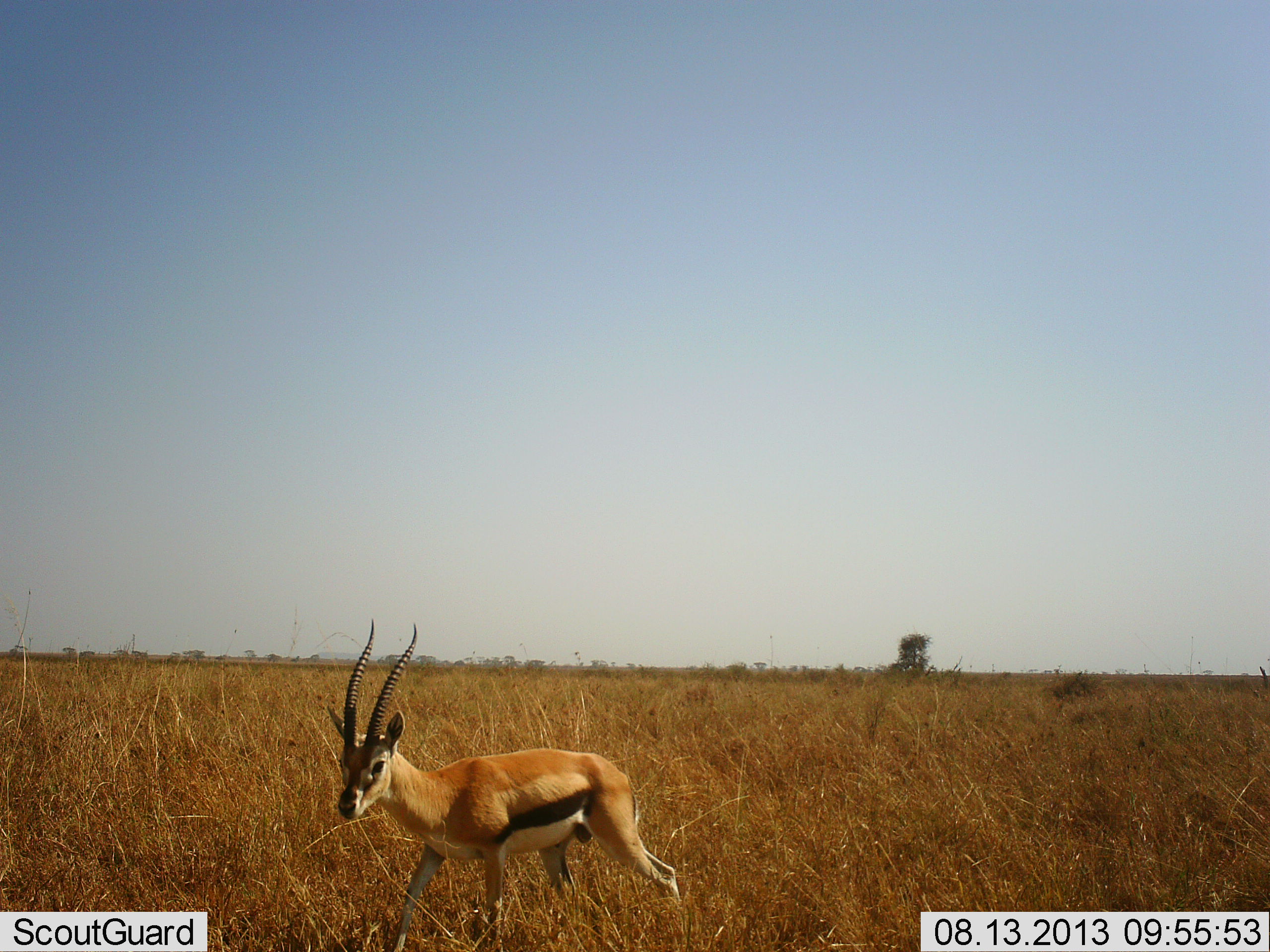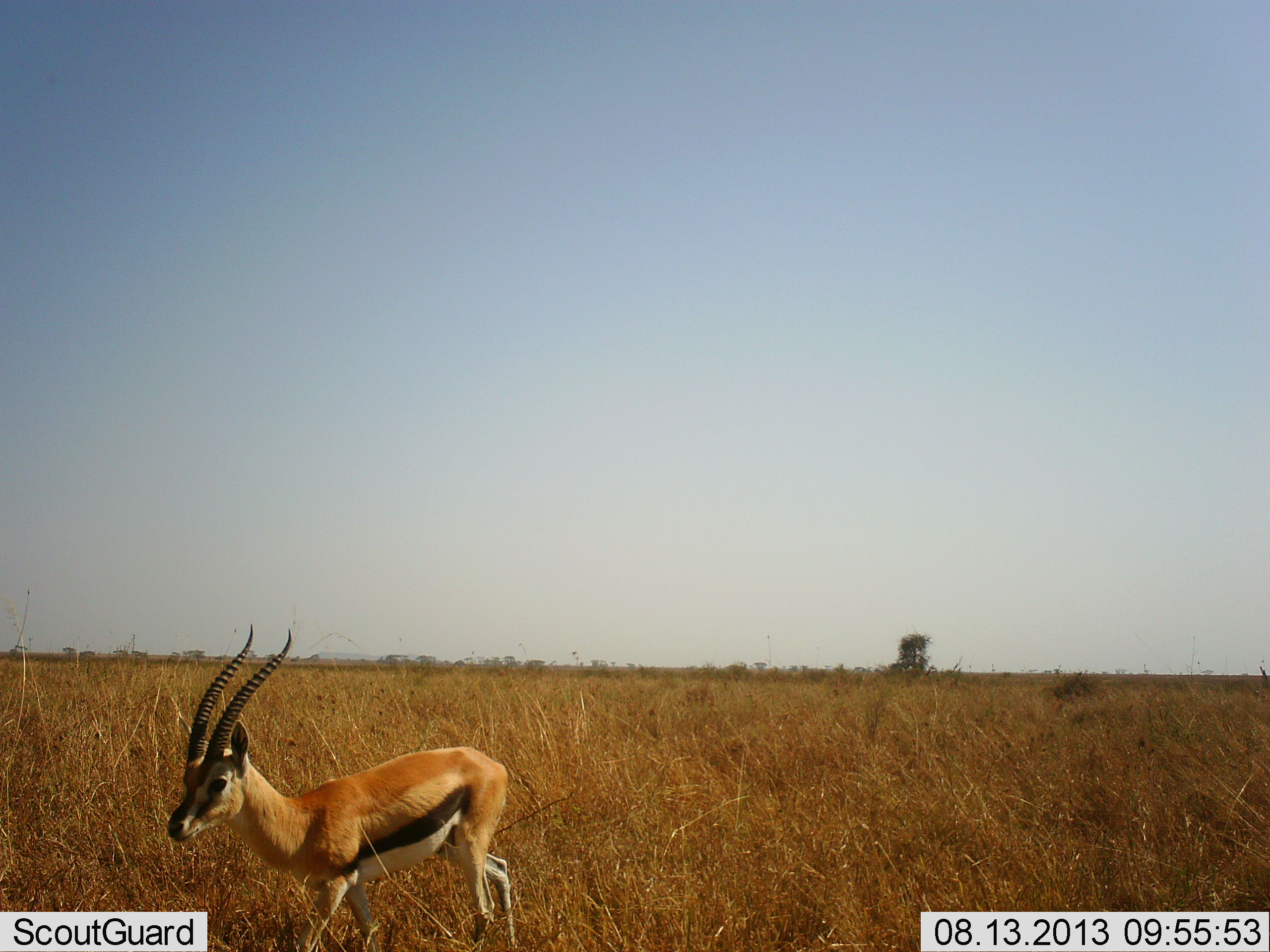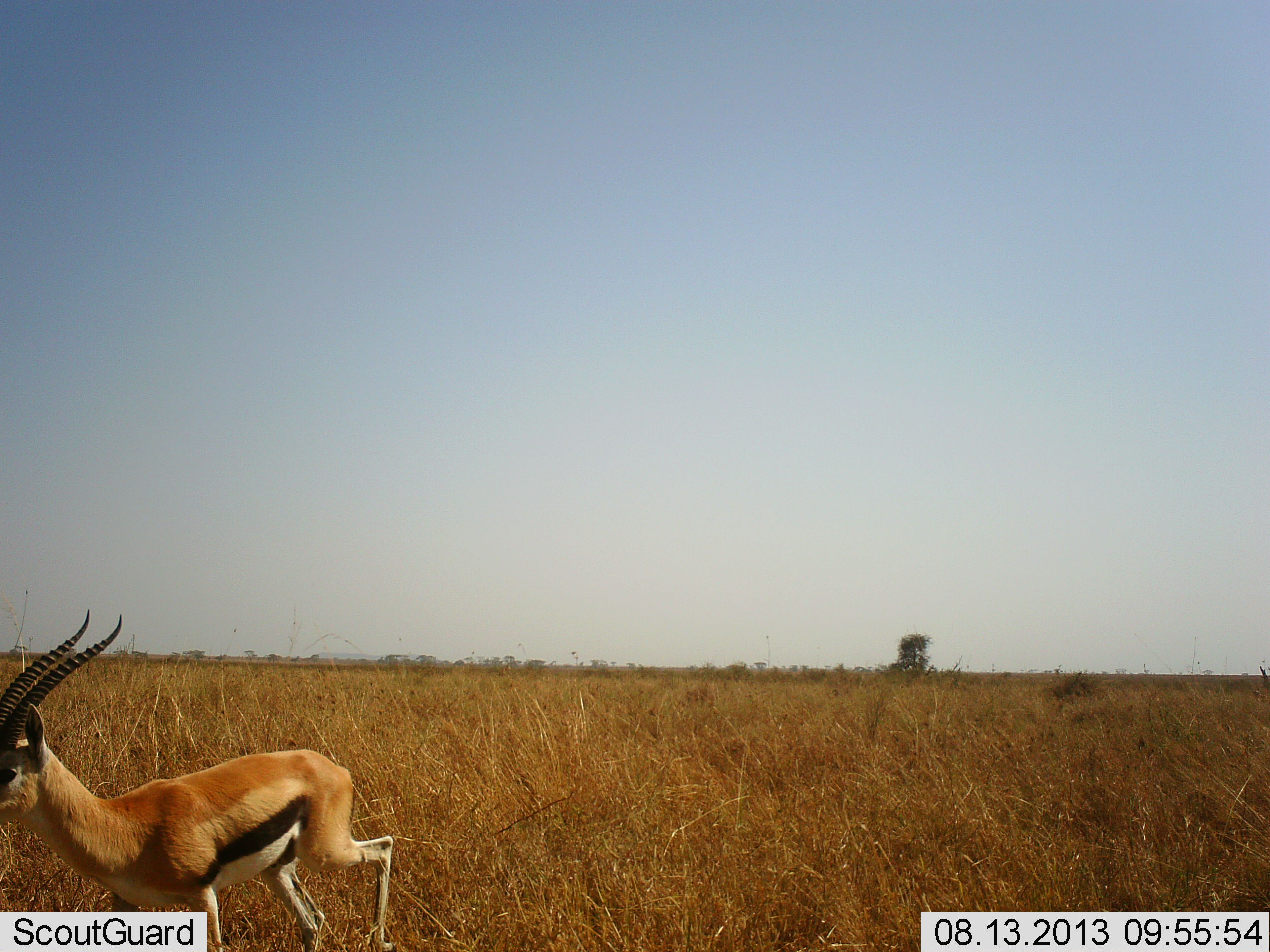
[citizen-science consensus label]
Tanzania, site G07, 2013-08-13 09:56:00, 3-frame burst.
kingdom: Animalia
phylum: Chordata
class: Mammalia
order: Artiodactyla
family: Bovidae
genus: Eudorcas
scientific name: Eudorcas thomsonii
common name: thomson's gazelle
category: gazellethomsons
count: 1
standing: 12%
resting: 0%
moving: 88%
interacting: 0%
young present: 0%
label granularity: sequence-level